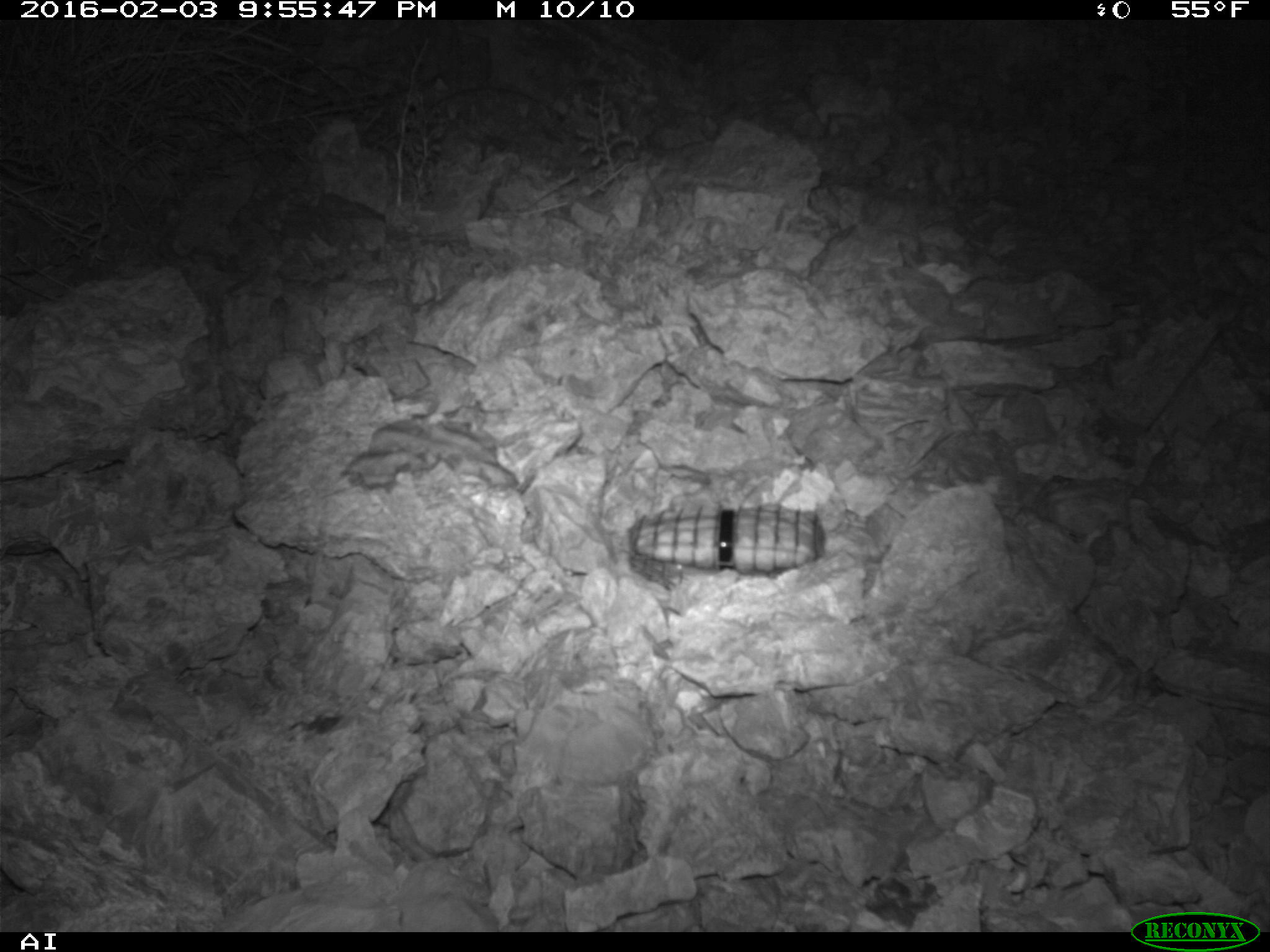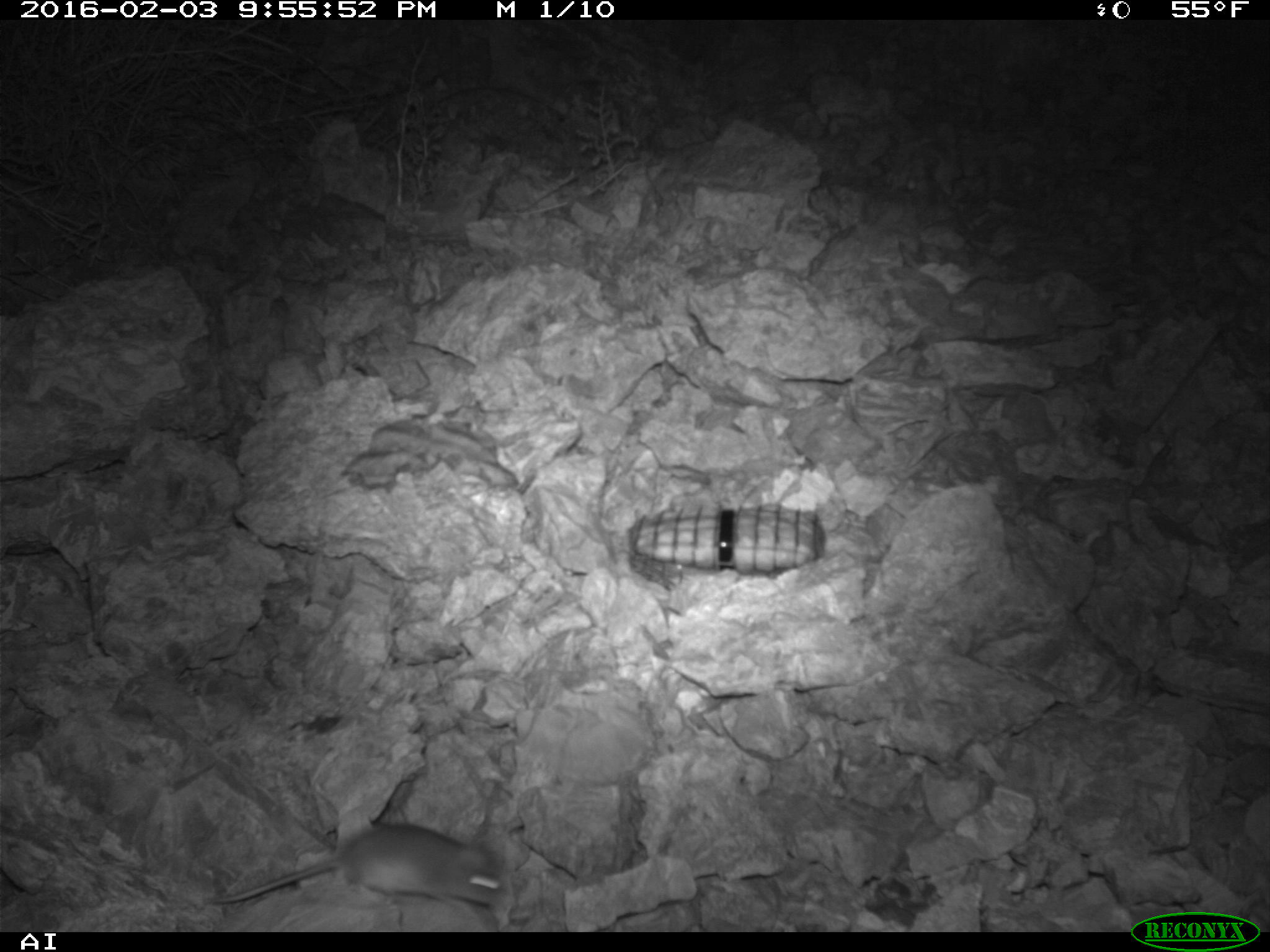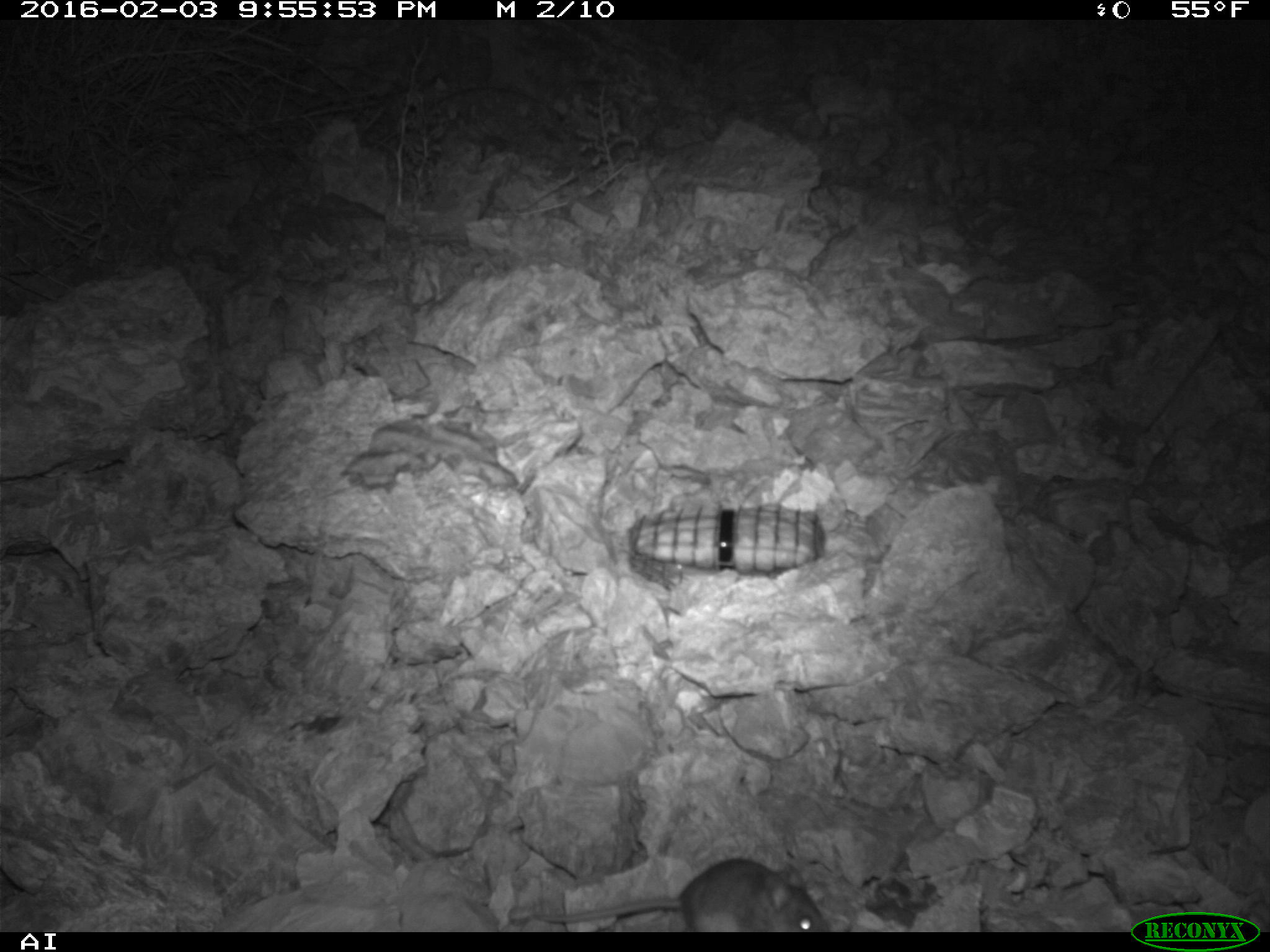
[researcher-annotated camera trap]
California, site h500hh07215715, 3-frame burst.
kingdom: Animalia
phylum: Chordata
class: Mammalia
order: Rodentia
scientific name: Rodentia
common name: rodent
Rodent (Rodentia).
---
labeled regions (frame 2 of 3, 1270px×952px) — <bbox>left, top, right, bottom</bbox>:
rodent: <bbox>207, 818, 505, 903</bbox>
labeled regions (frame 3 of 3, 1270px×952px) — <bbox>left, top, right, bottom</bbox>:
rodent: <bbox>538, 857, 828, 932</bbox>